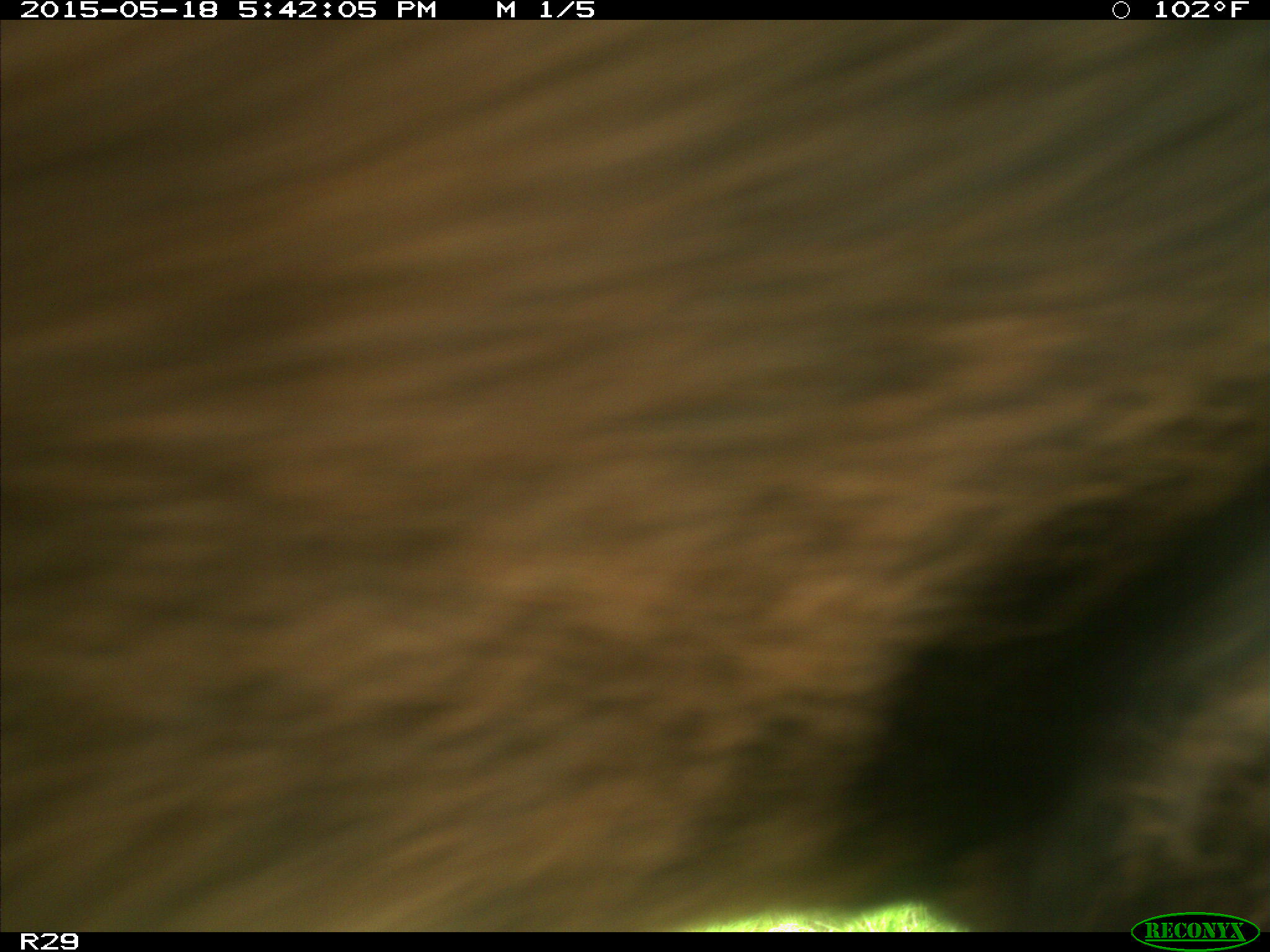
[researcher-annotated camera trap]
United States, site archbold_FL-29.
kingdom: Animalia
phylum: Chordata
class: Mammalia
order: Artiodactyla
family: Bovidae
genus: Bos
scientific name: Bos taurus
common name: domestic cow